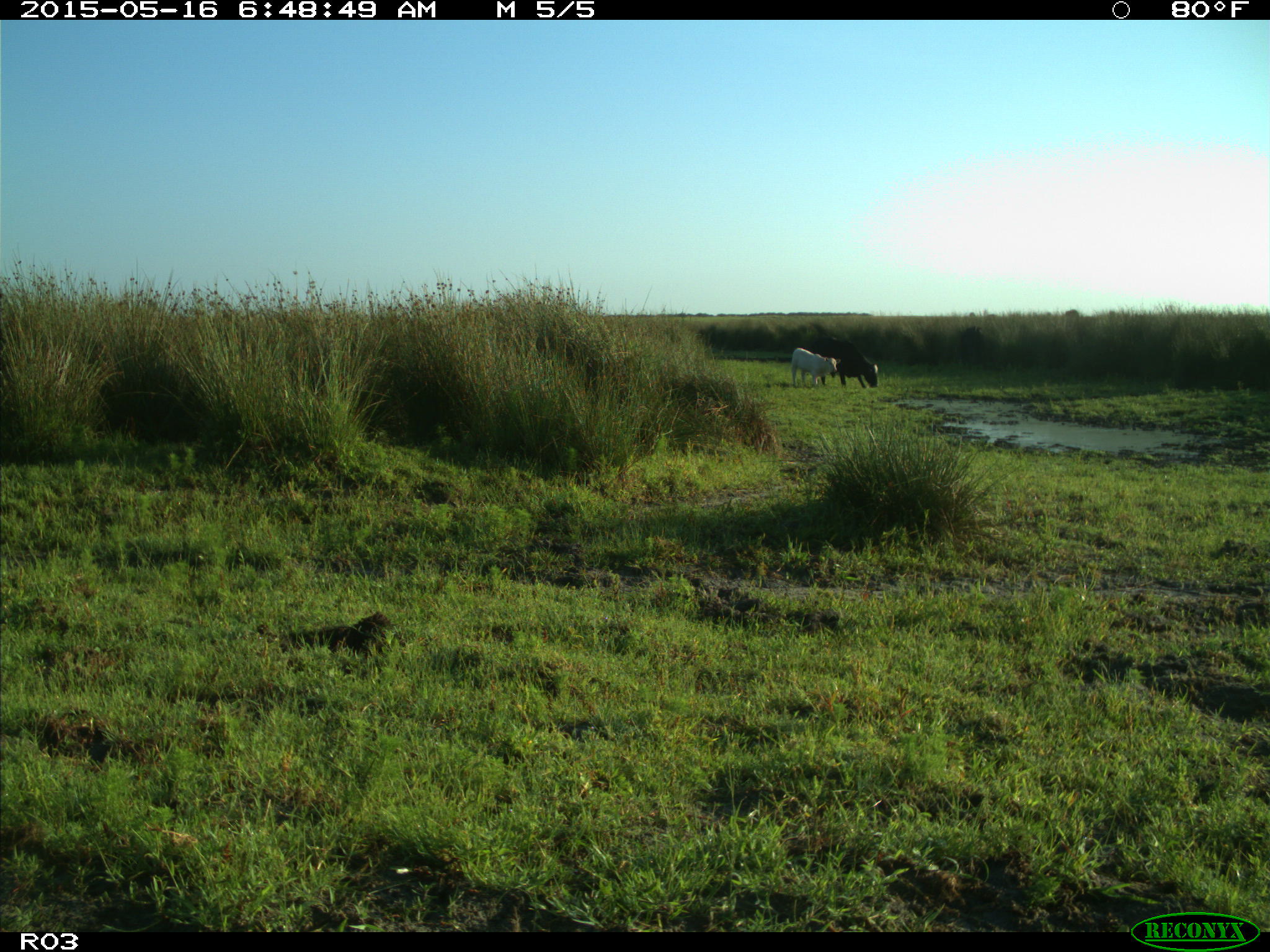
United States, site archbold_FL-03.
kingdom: Animalia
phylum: Chordata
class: Mammalia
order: Artiodactyla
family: Bovidae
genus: Bos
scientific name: Bos taurus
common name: domestic cow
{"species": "Bos taurus (domestic cow)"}